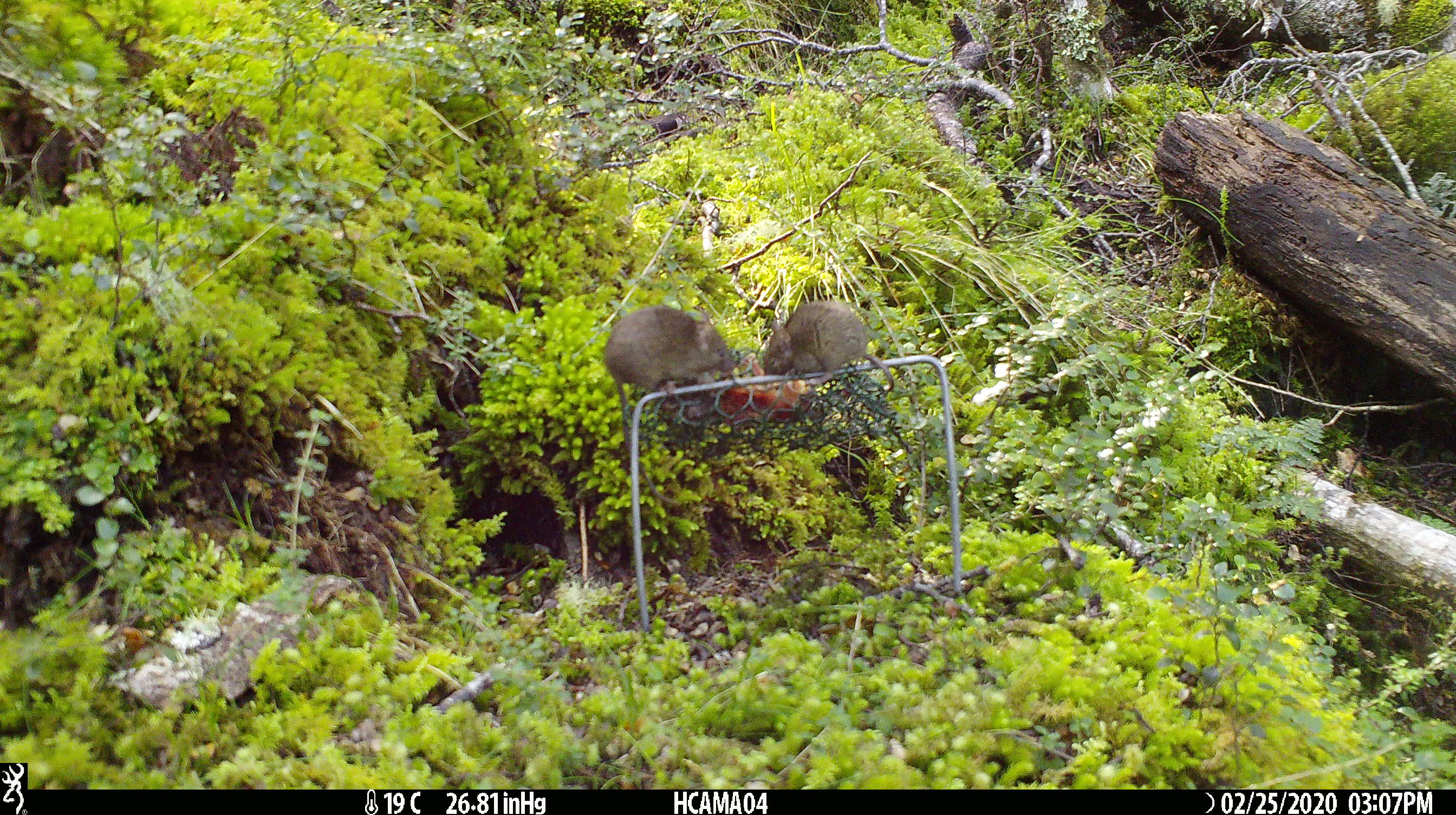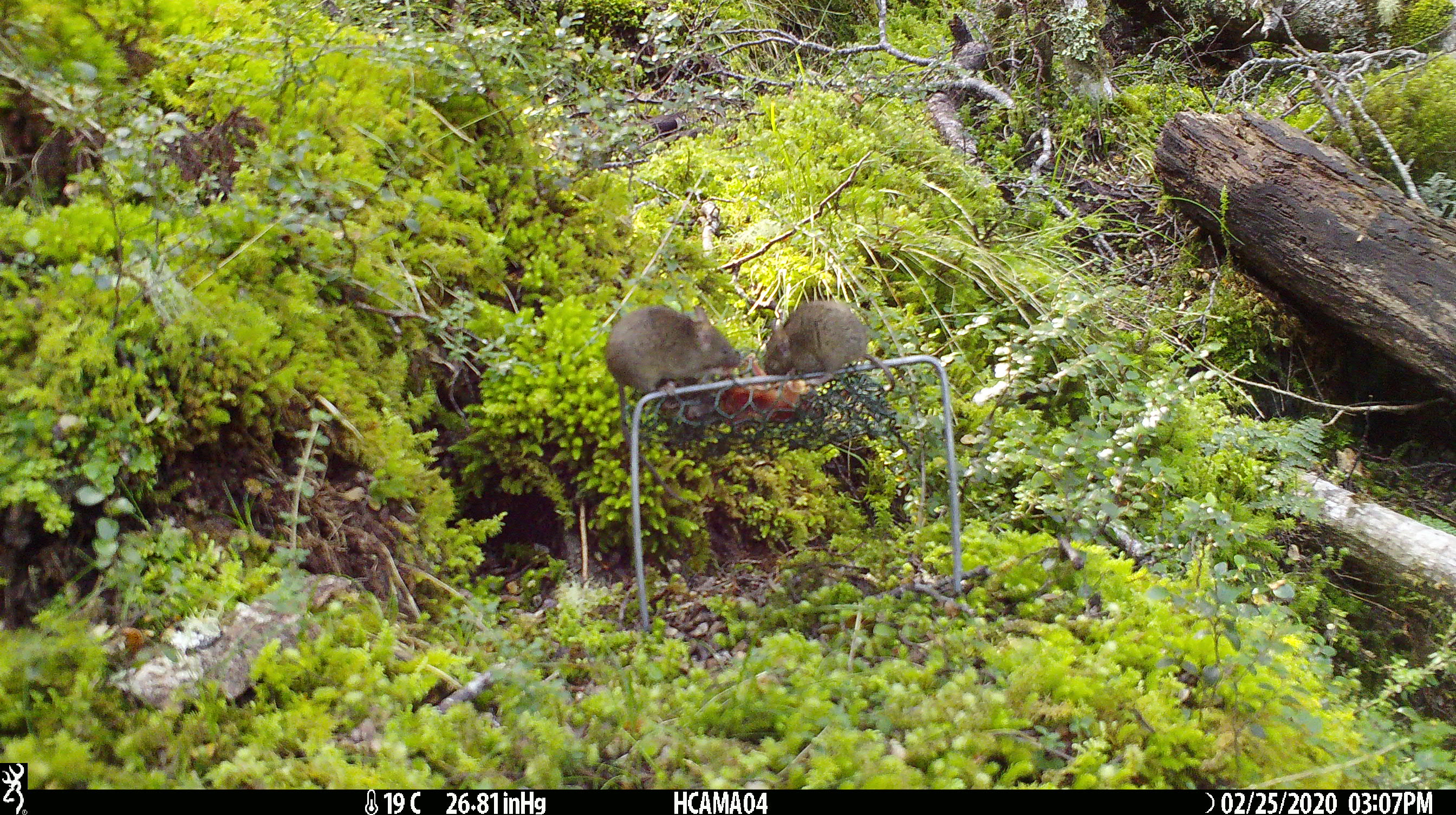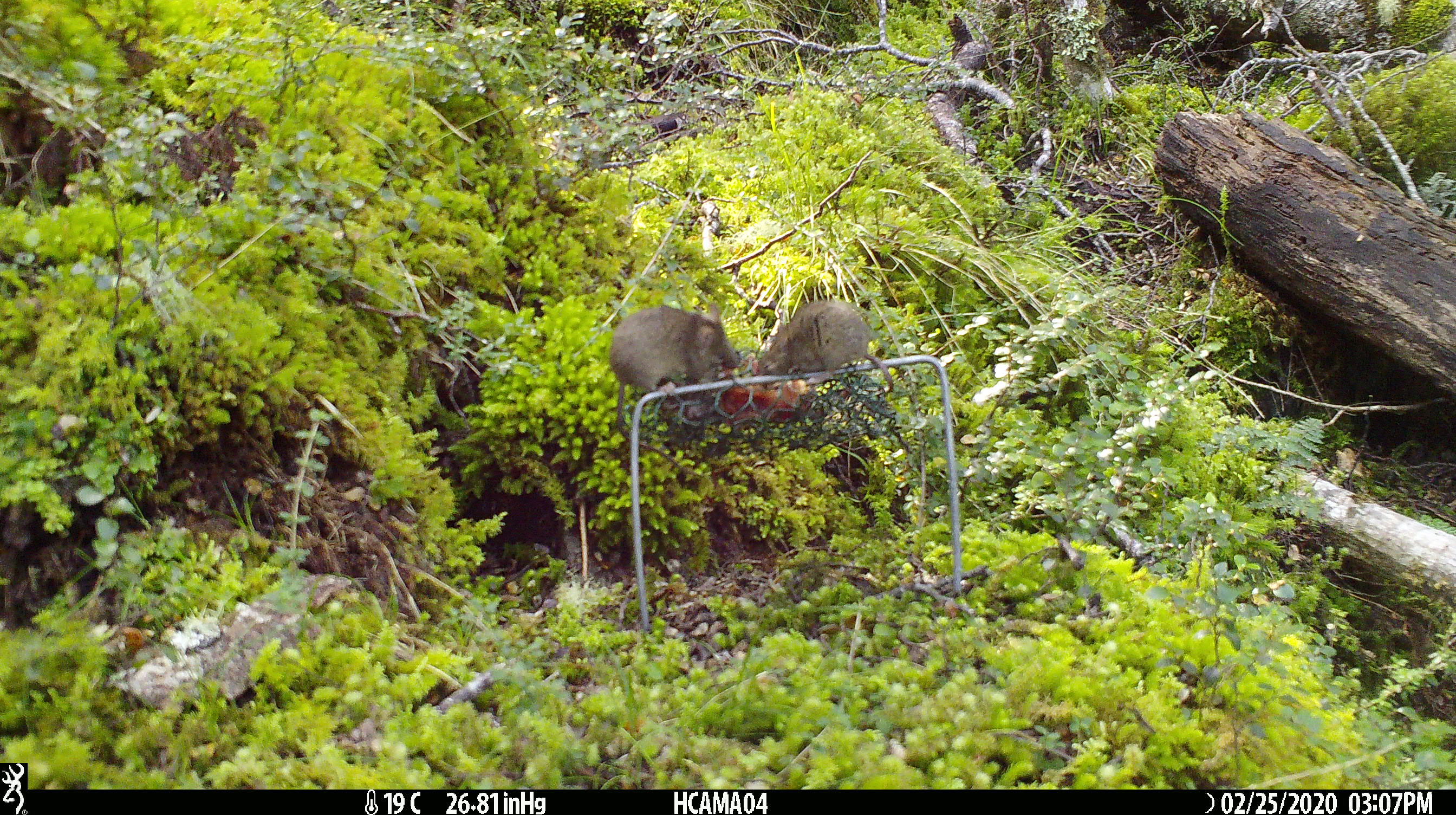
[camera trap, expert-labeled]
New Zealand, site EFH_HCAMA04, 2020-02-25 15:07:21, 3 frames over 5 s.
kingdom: Animalia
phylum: Chordata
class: Mammalia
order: Rodentia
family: Muridae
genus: Mus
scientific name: Mus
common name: mouse